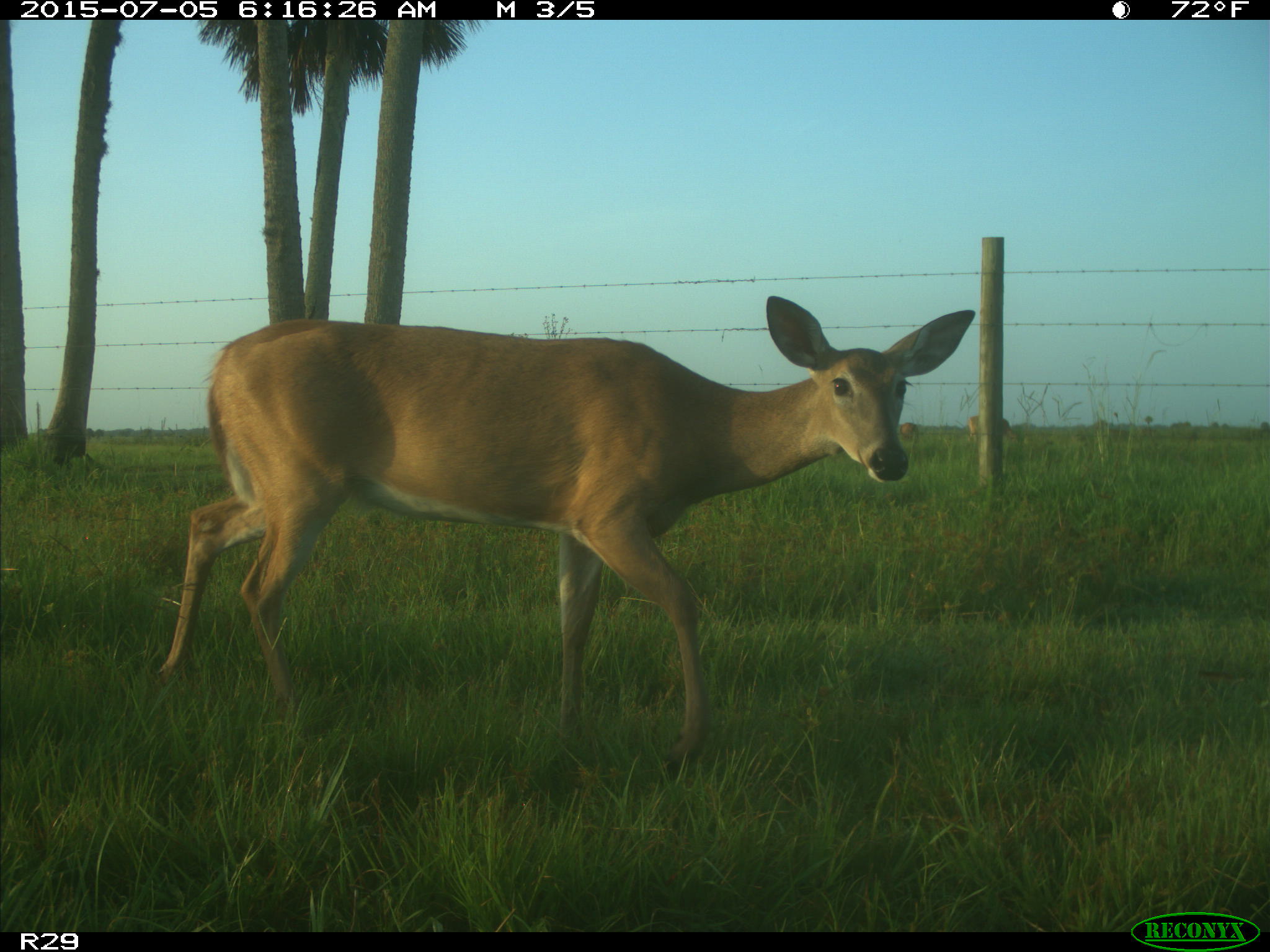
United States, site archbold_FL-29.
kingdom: Animalia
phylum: Chordata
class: Mammalia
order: Artiodactyla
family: Bovidae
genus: Bos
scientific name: Bos taurus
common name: domestic cow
Bos taurus (domestic cow).